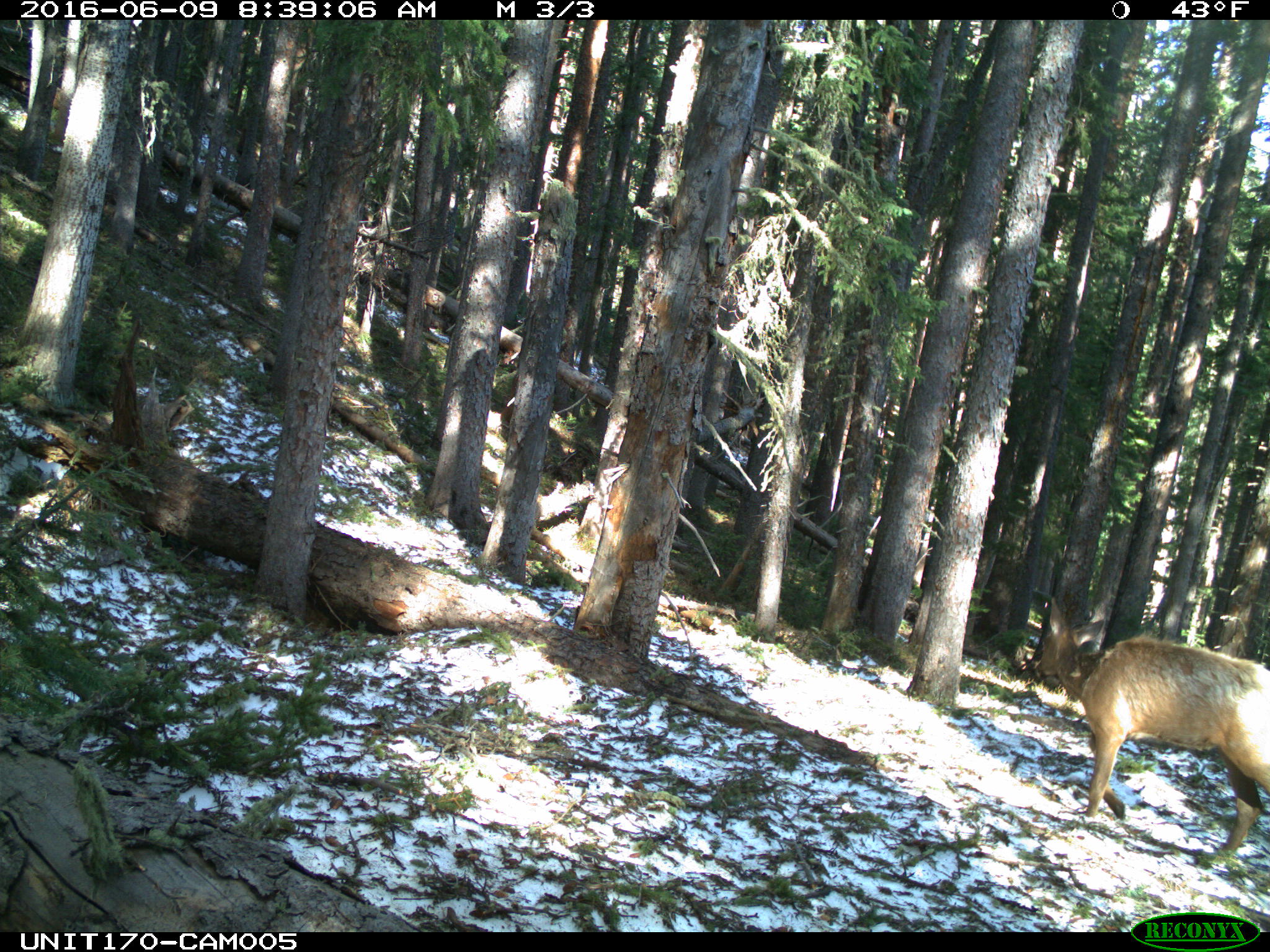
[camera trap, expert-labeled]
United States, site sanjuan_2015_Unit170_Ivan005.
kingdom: Animalia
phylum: Chordata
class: Mammalia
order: Artiodactyla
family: Cervidae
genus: Cervus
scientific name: Cervus elaphus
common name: red deer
Cervus elaphus (red deer).